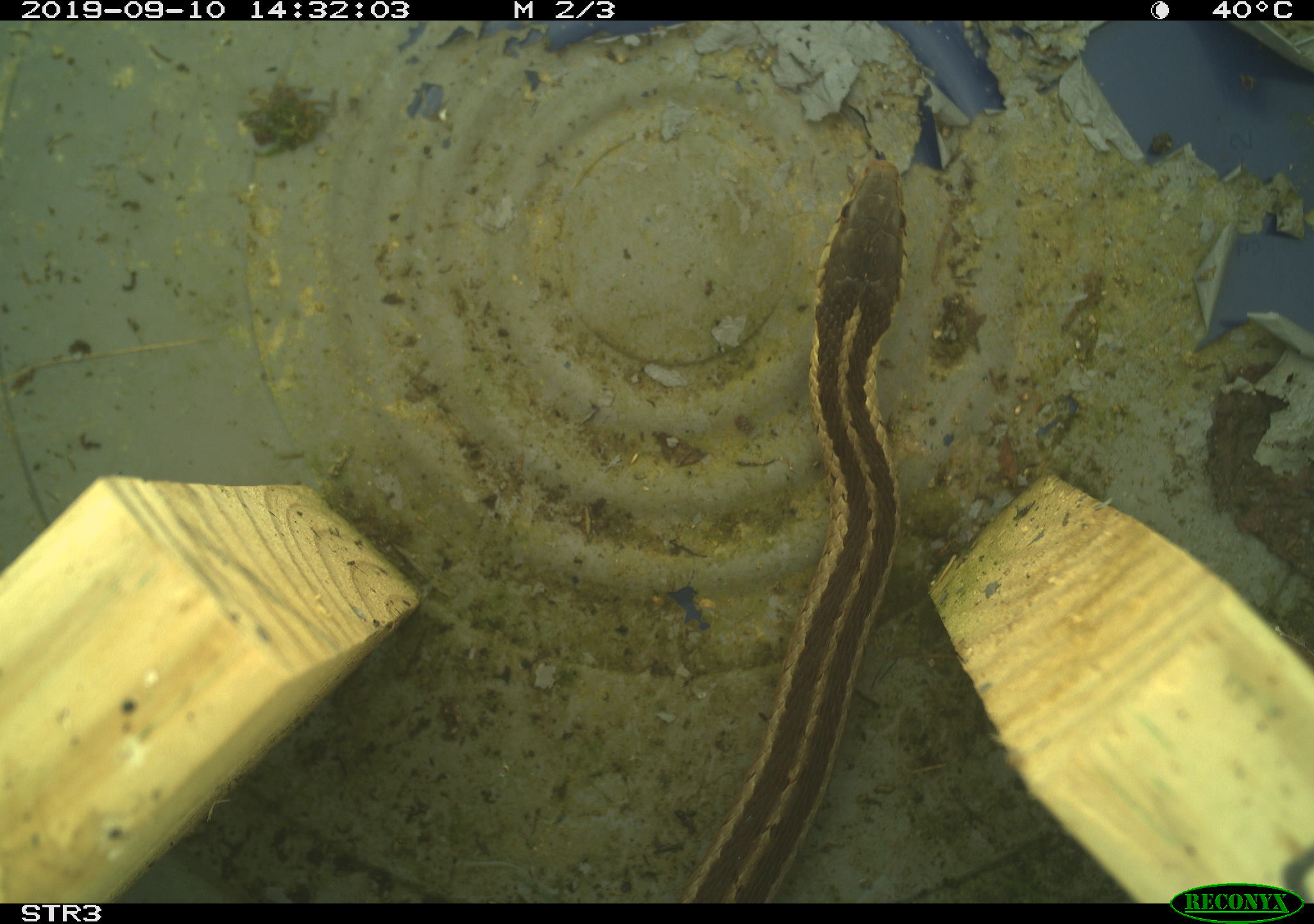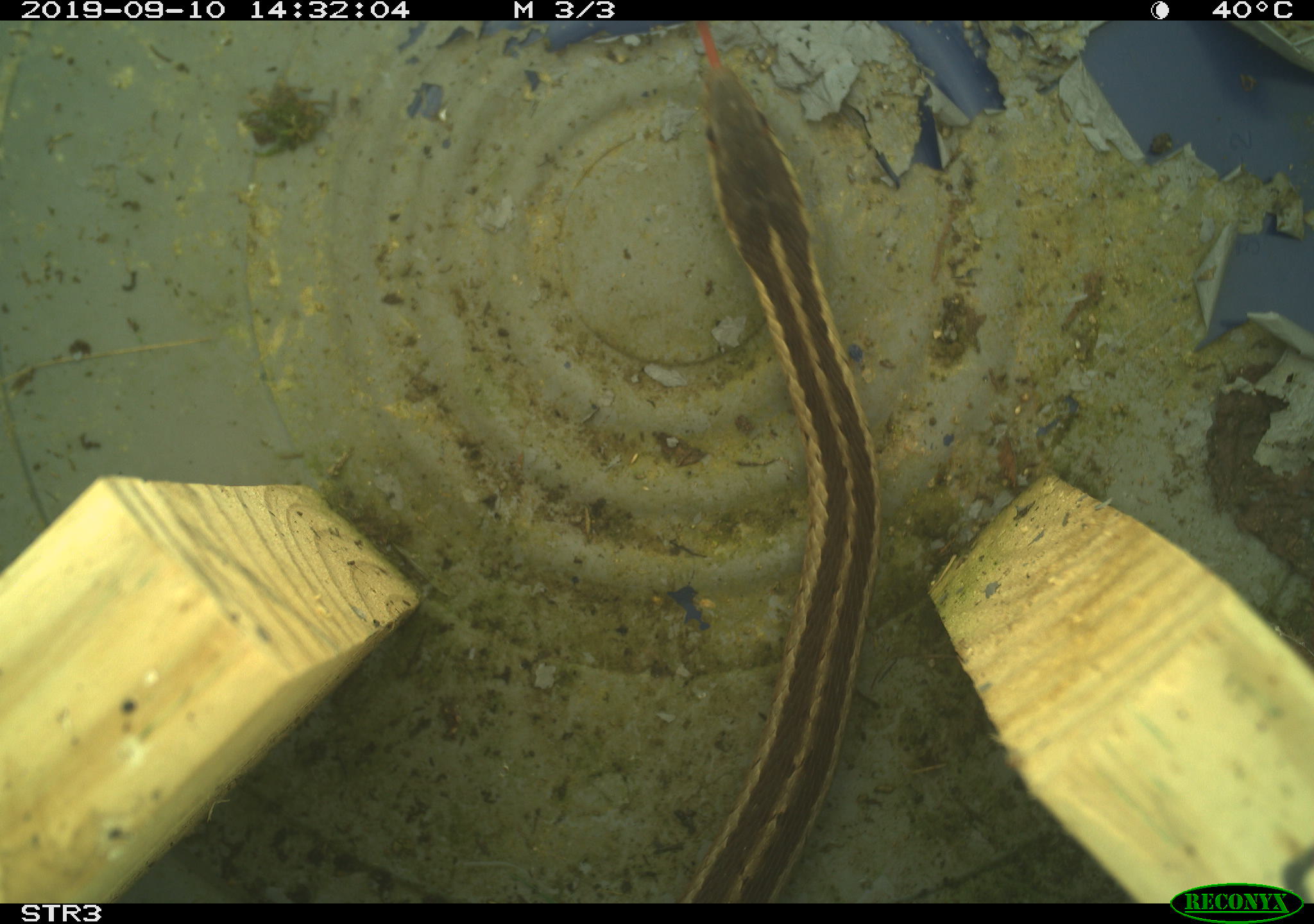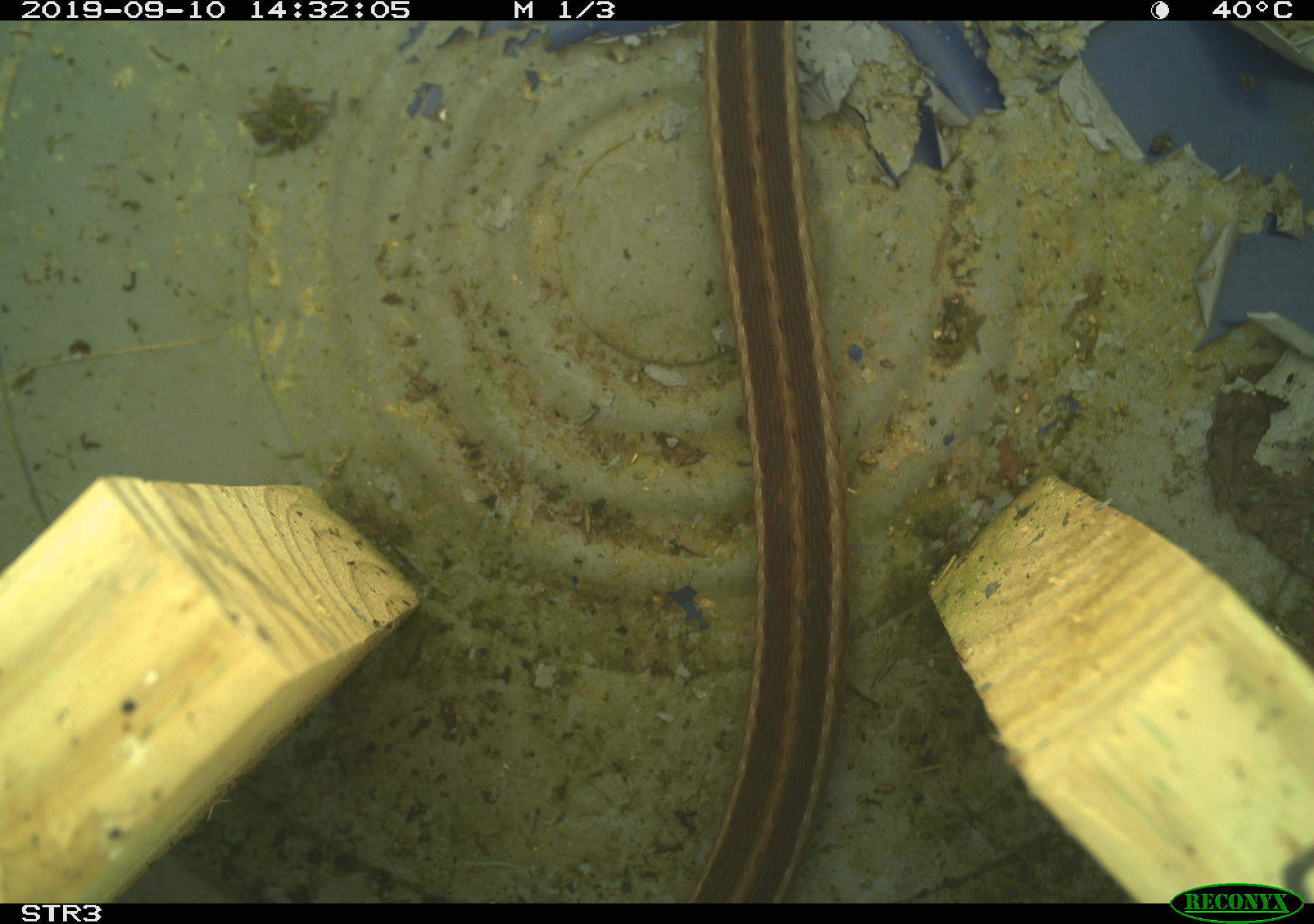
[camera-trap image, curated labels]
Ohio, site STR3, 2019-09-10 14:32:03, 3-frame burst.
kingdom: Animalia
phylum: Chordata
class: Reptilia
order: Squamata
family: Colubridae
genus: Thamnophis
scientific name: Thamnophis sirtalis sirtalis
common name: eastern gartersnake